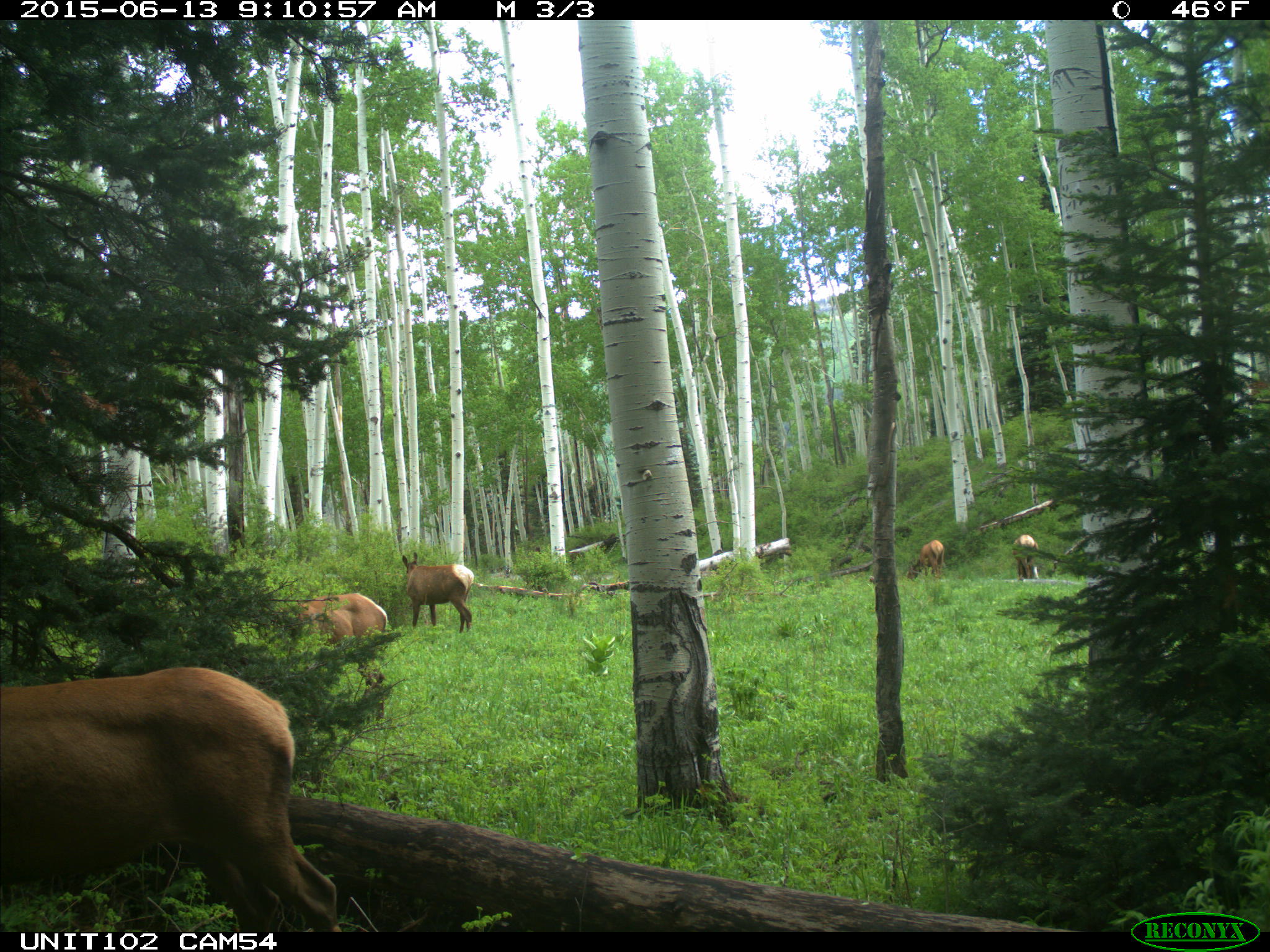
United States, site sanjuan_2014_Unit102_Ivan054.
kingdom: Animalia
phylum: Chordata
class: Mammalia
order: Artiodactyla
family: Cervidae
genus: Cervus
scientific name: Cervus elaphus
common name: red deer